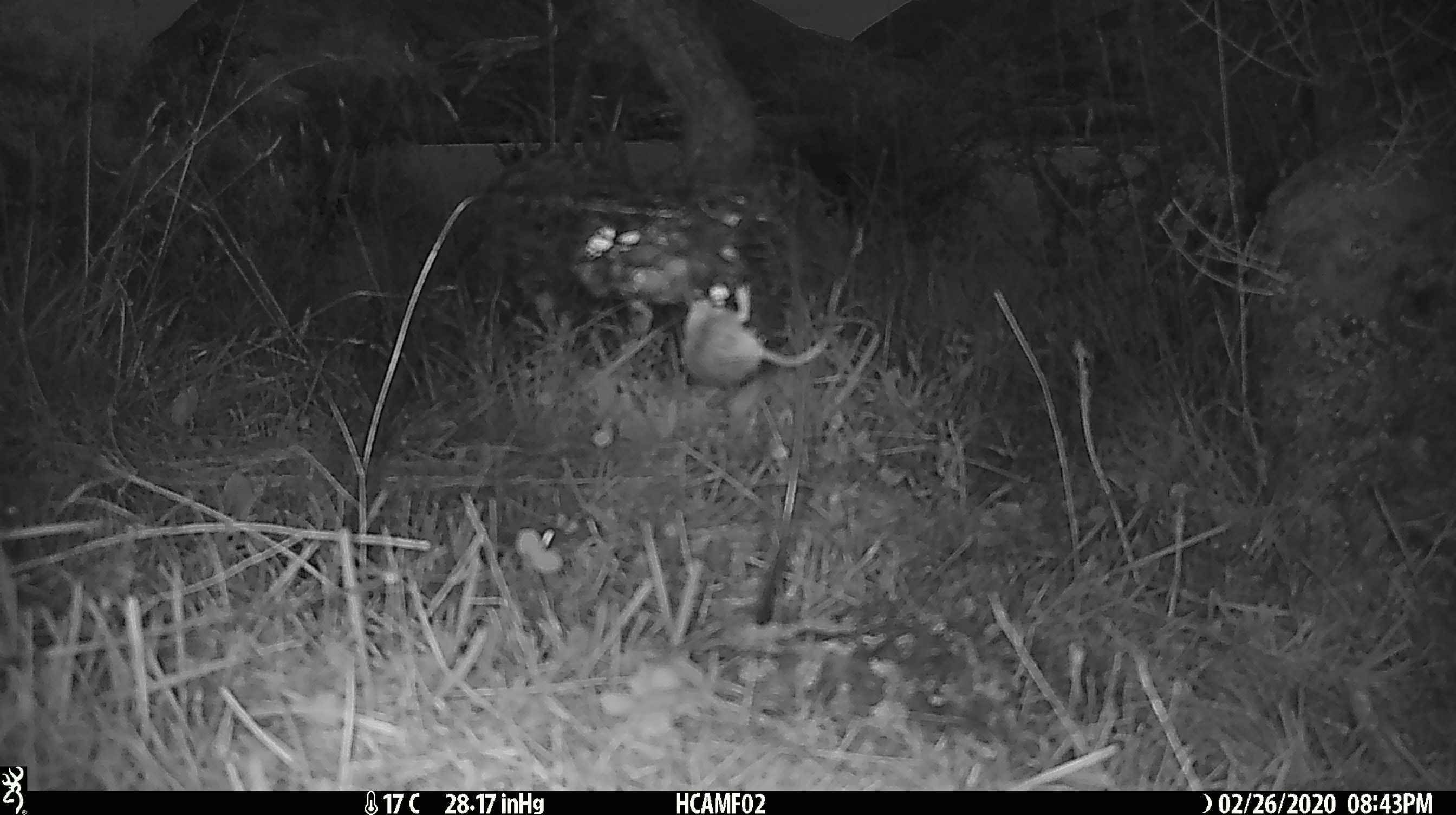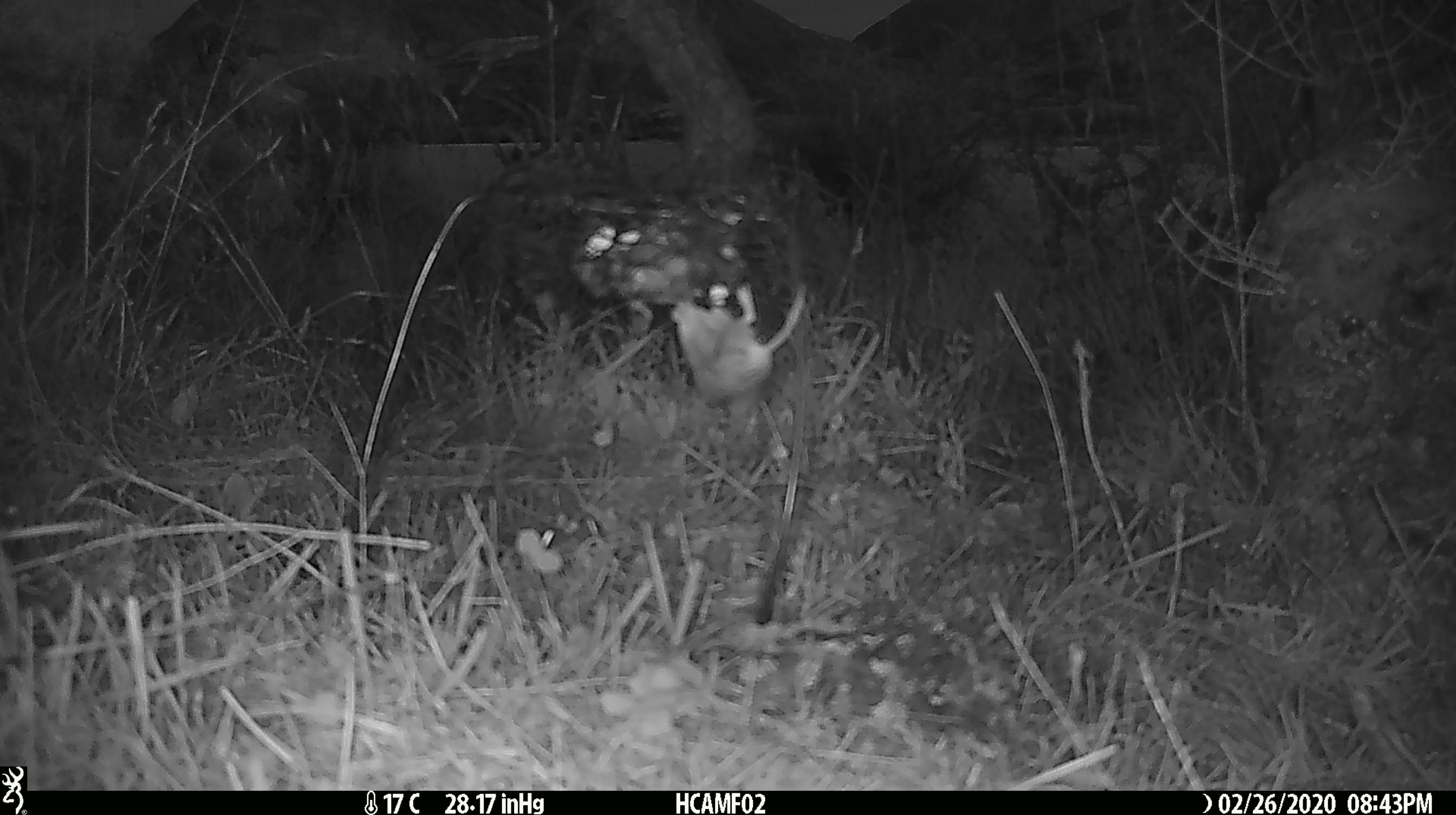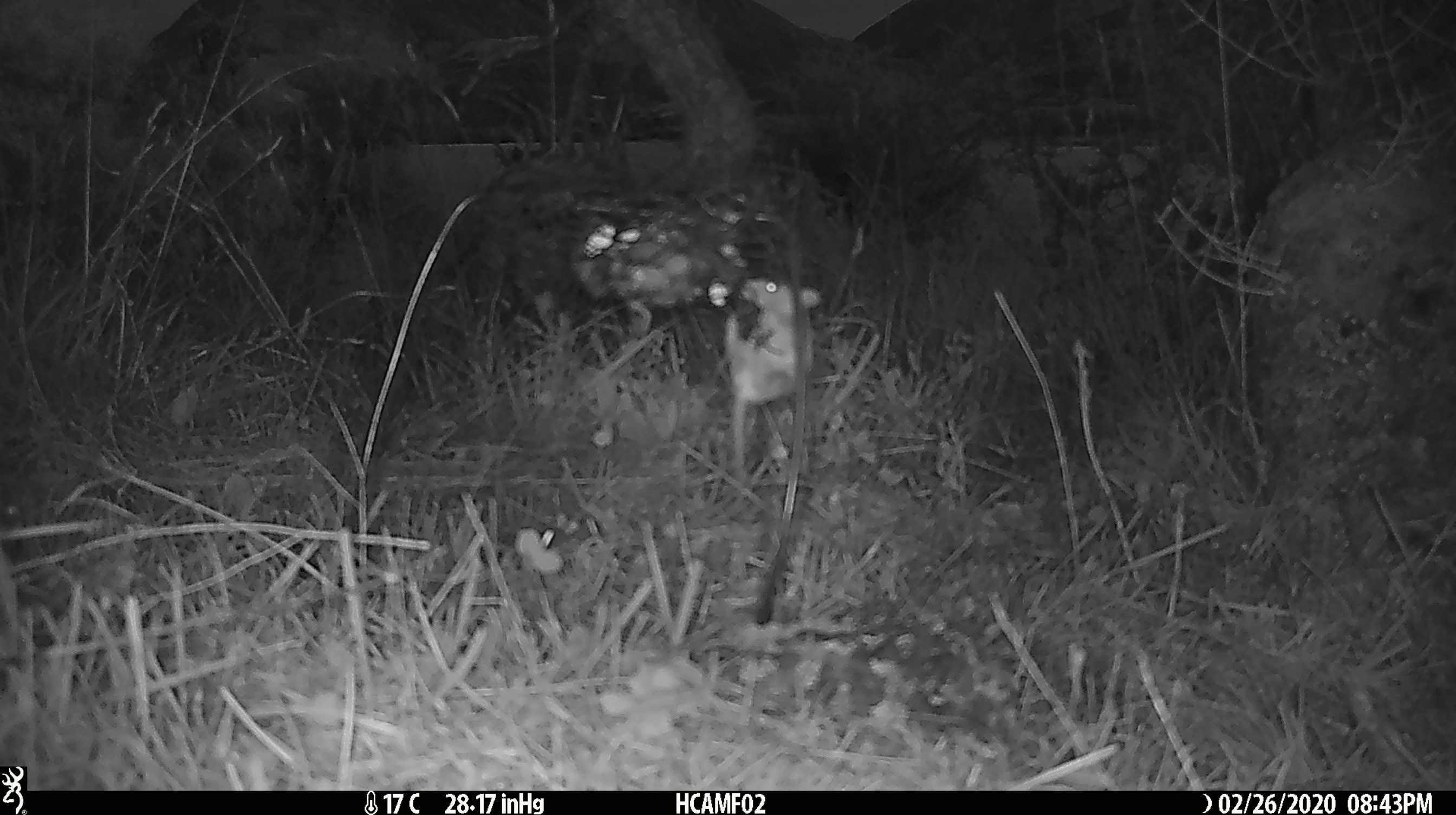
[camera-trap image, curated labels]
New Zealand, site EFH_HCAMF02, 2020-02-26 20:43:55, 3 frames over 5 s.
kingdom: Animalia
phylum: Chordata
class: Mammalia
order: Rodentia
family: Muridae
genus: Mus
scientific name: Mus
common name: mouse